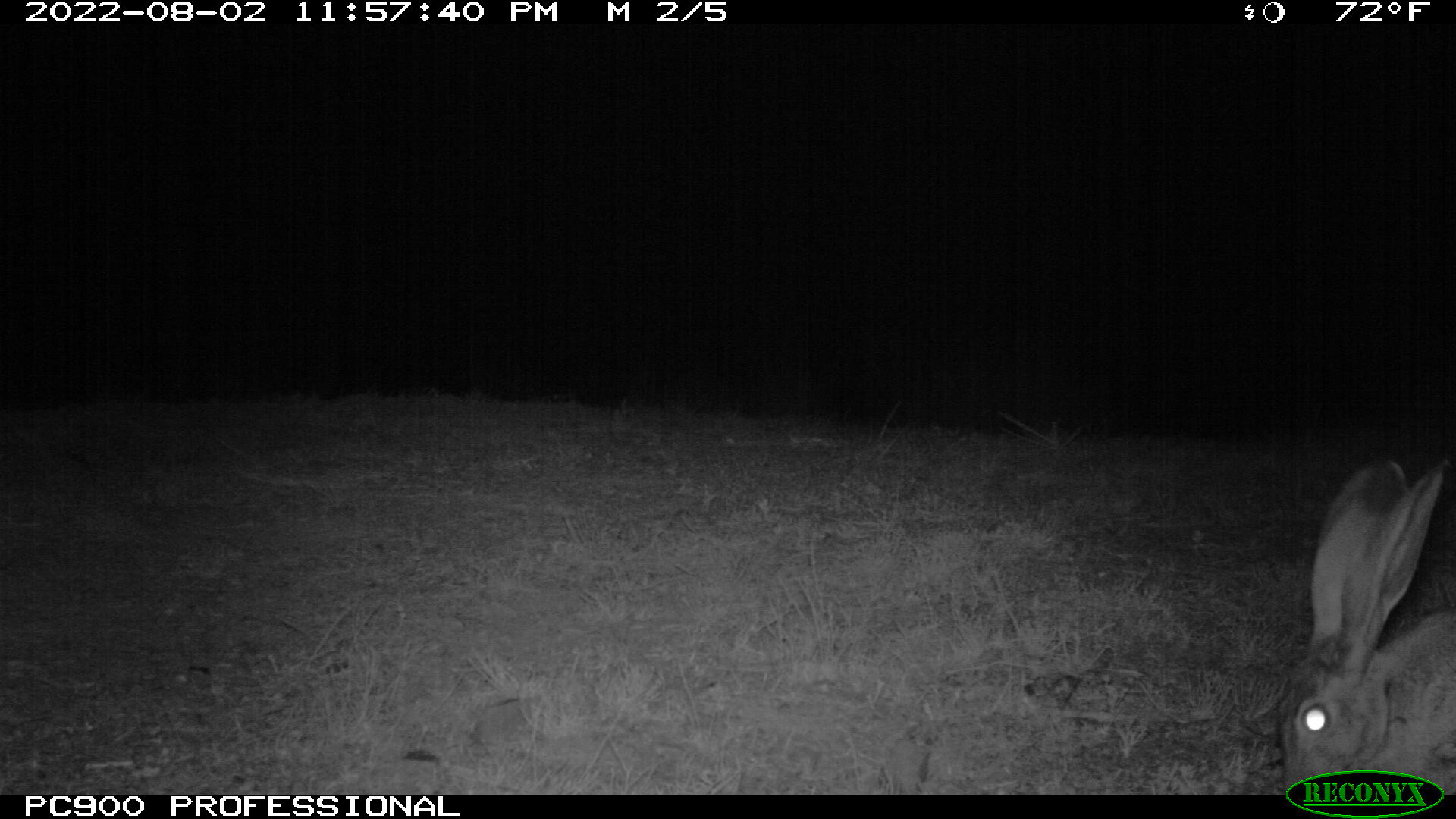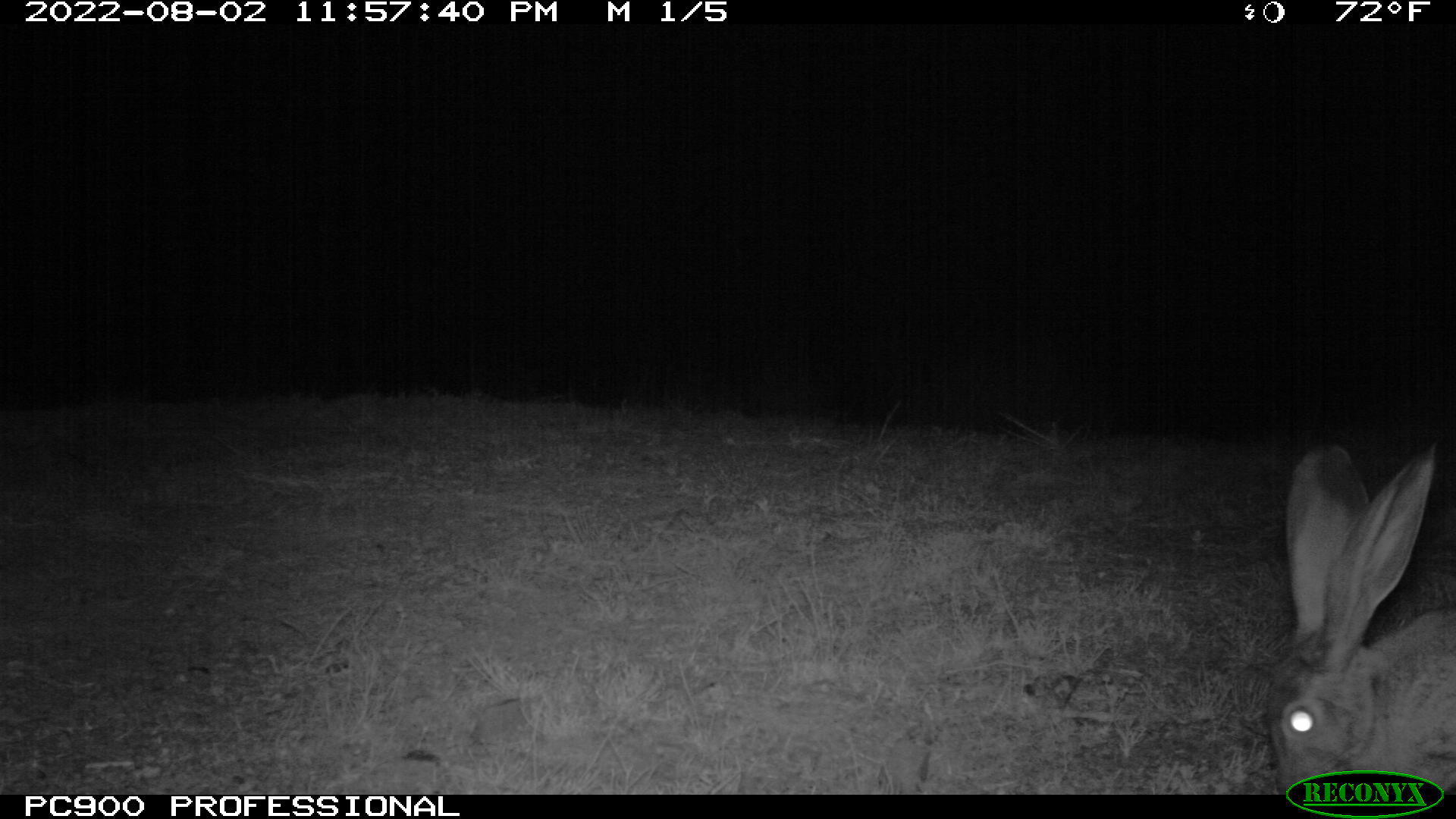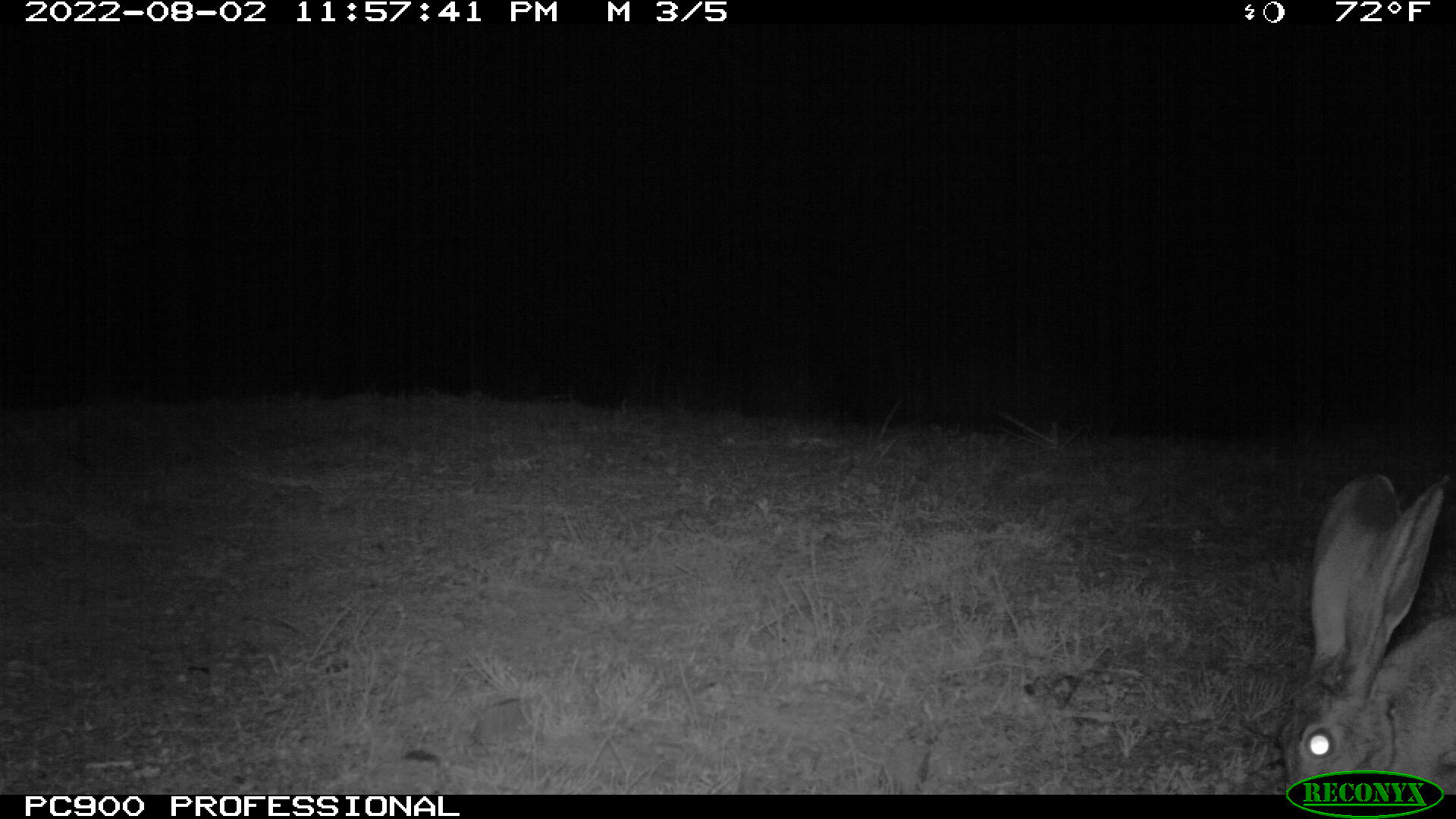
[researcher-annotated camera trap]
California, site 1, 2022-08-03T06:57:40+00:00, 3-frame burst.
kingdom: Animalia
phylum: Chordata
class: Mammalia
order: Lagomorpha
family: Leporidae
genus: Lepus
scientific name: Lepus californicus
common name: black-tailed jackrabbit